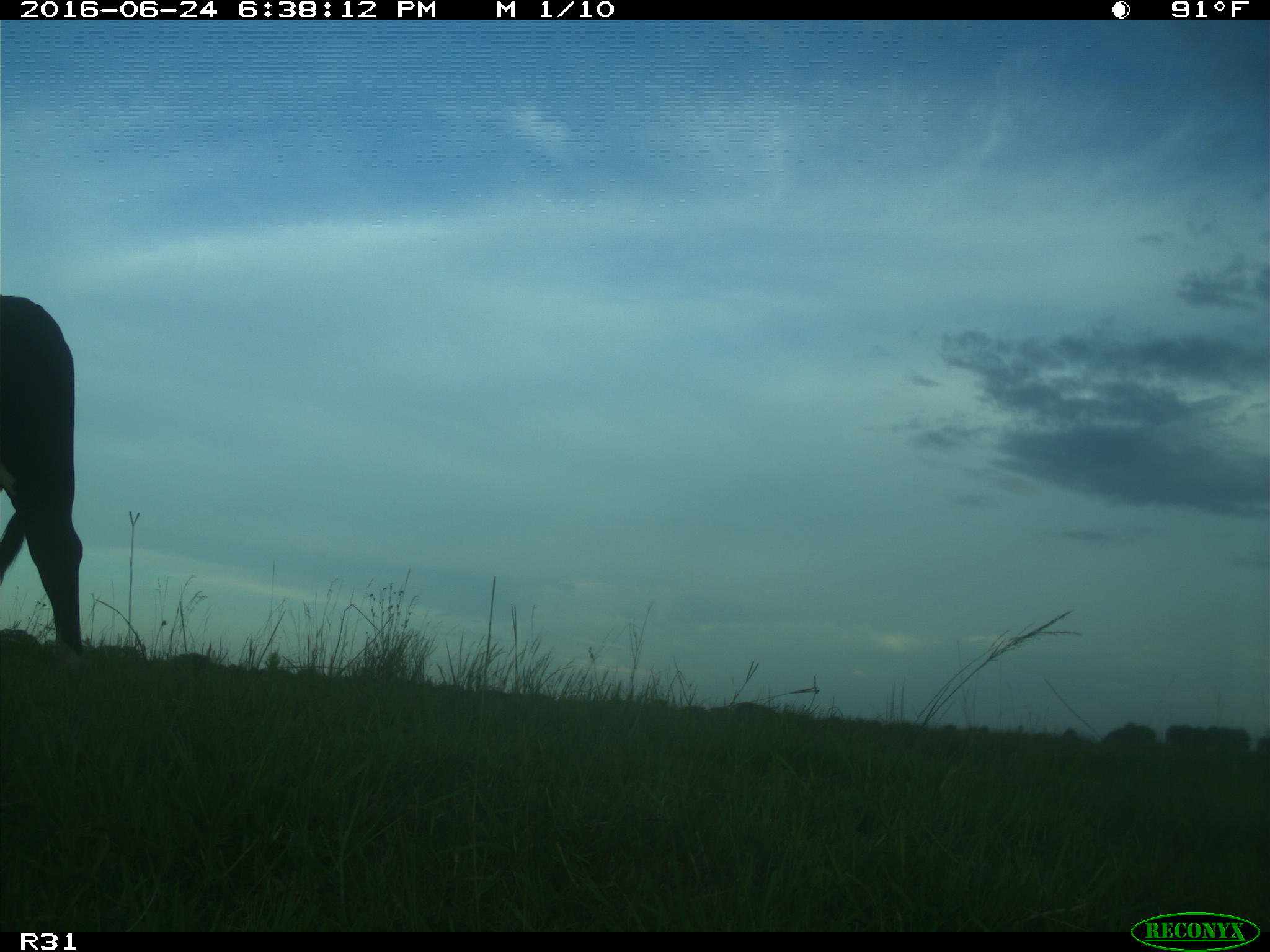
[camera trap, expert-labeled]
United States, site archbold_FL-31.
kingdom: Animalia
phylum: Chordata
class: Mammalia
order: Artiodactyla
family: Bovidae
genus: Bos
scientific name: Bos taurus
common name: domestic cow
Bos taurus (domestic cow).